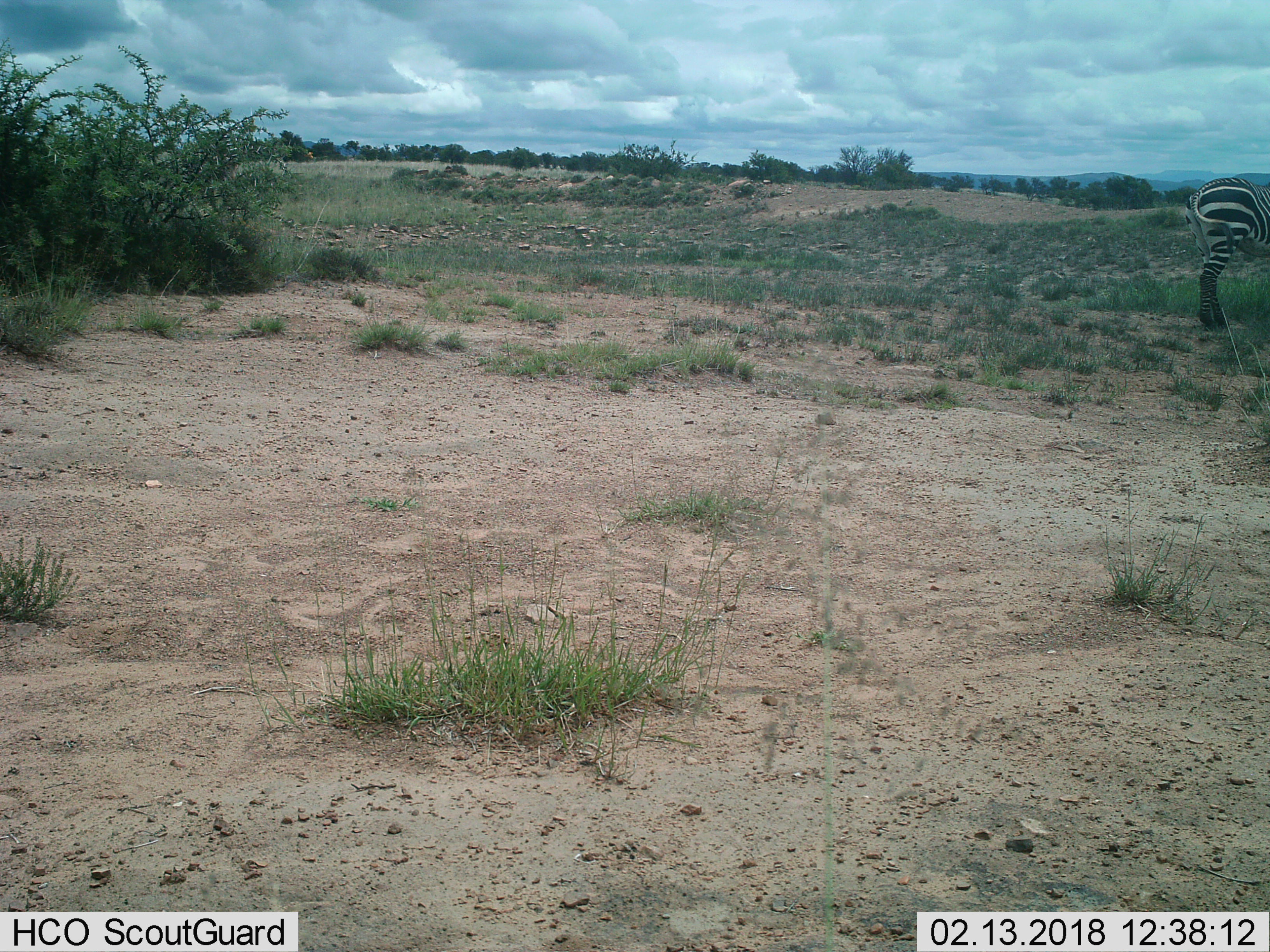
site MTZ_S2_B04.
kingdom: Animalia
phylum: Chordata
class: Mammalia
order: Perissodactyla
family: Equidae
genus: Equus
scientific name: Equus zebra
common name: mountain zebra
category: zebramountain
Zebramountain (mountain zebra) (Equus zebra), count 1. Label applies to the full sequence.